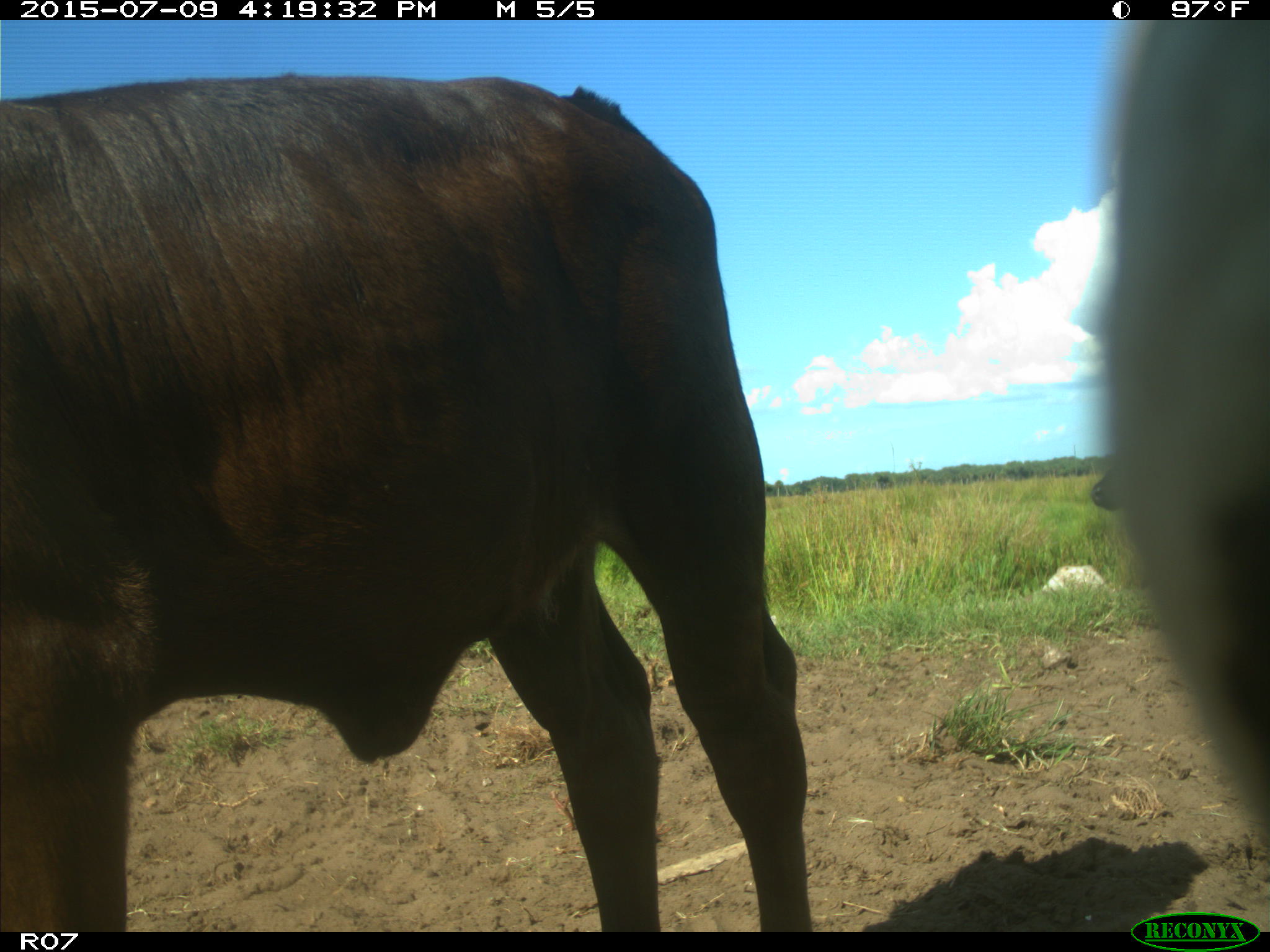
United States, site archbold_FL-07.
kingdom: Animalia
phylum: Chordata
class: Mammalia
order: Artiodactyla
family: Bovidae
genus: Bos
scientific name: Bos taurus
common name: domestic cow